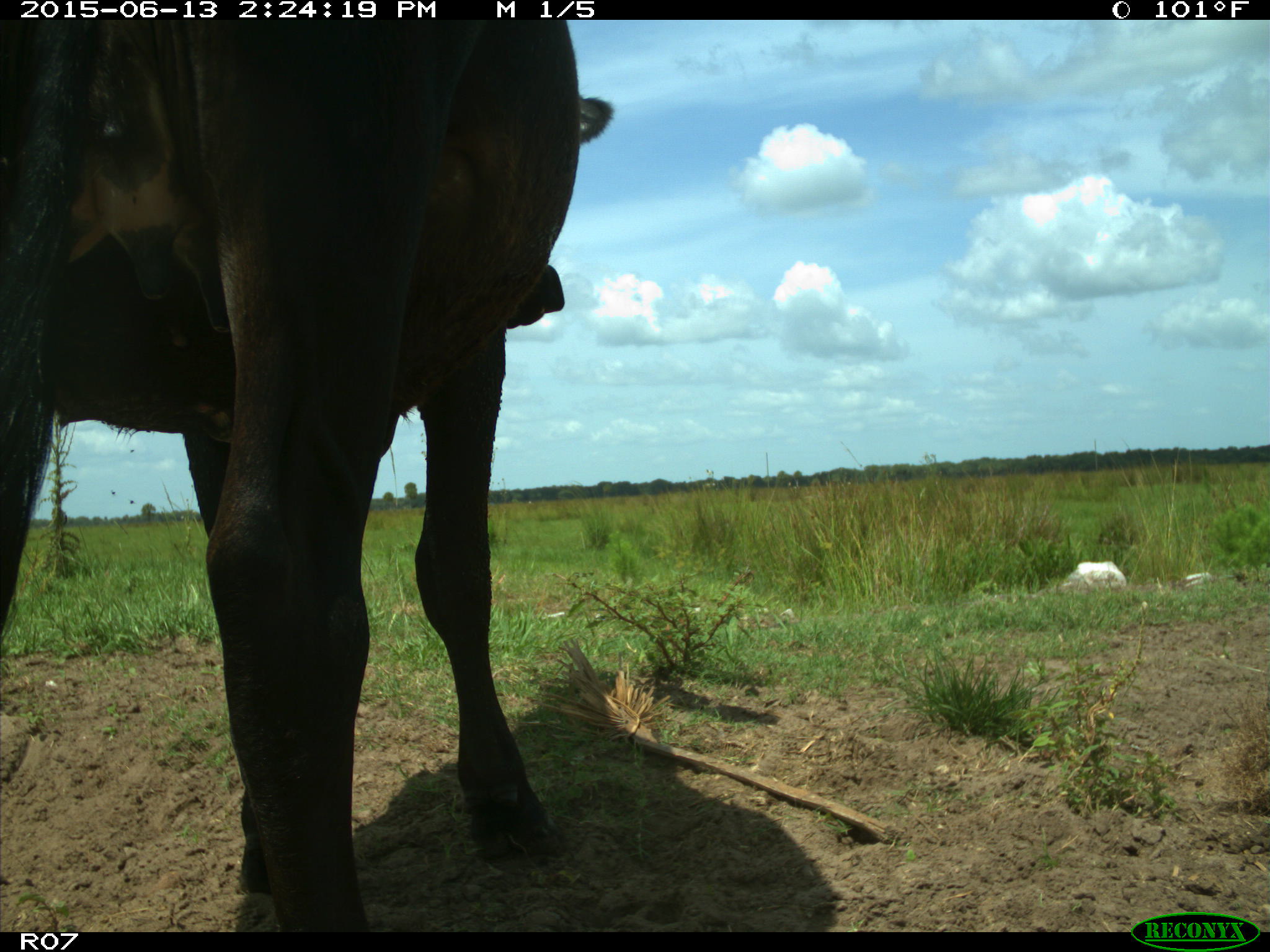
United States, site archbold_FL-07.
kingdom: Animalia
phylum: Chordata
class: Mammalia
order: Artiodactyla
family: Bovidae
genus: Bos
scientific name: Bos taurus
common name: domestic cow